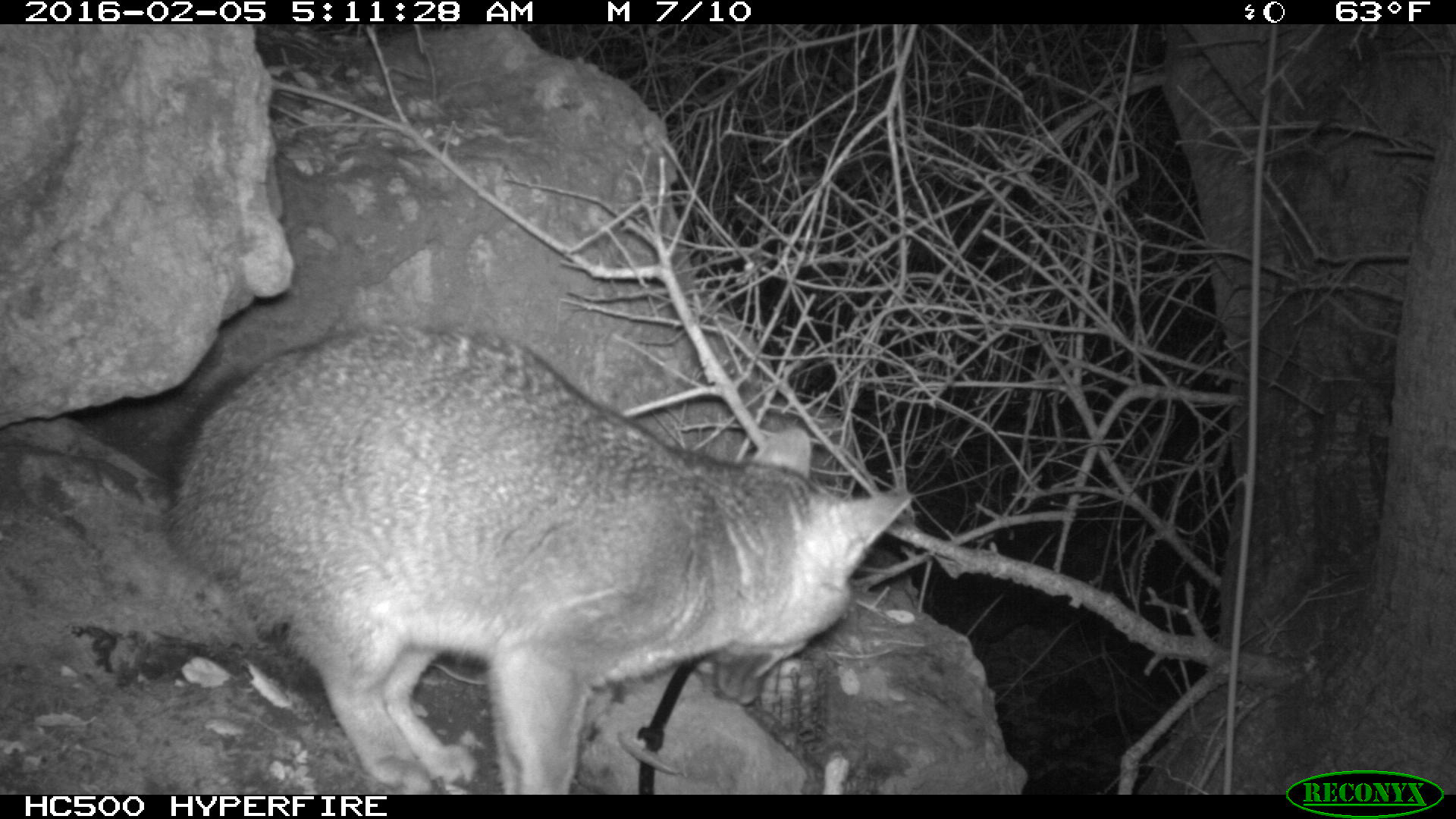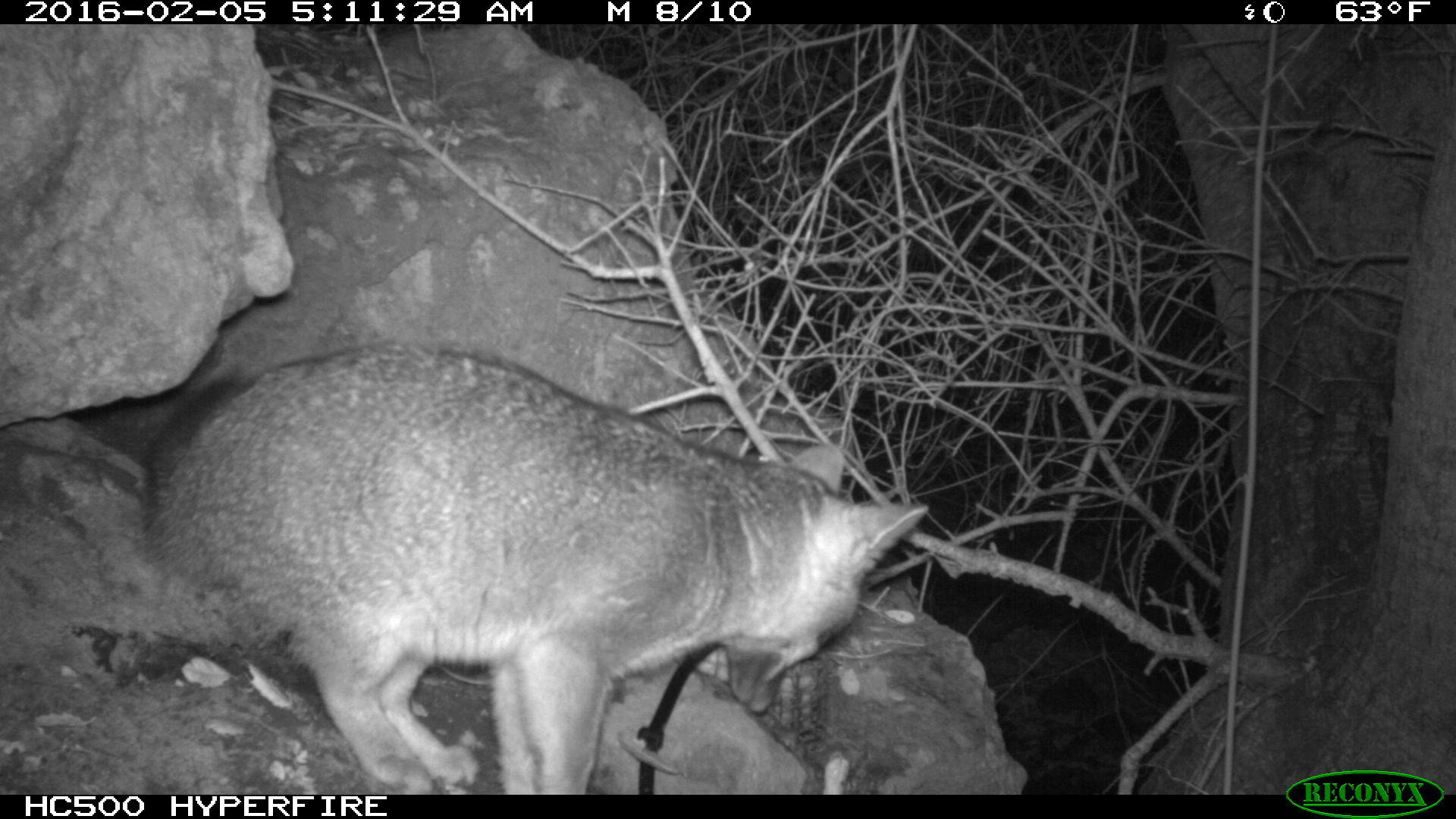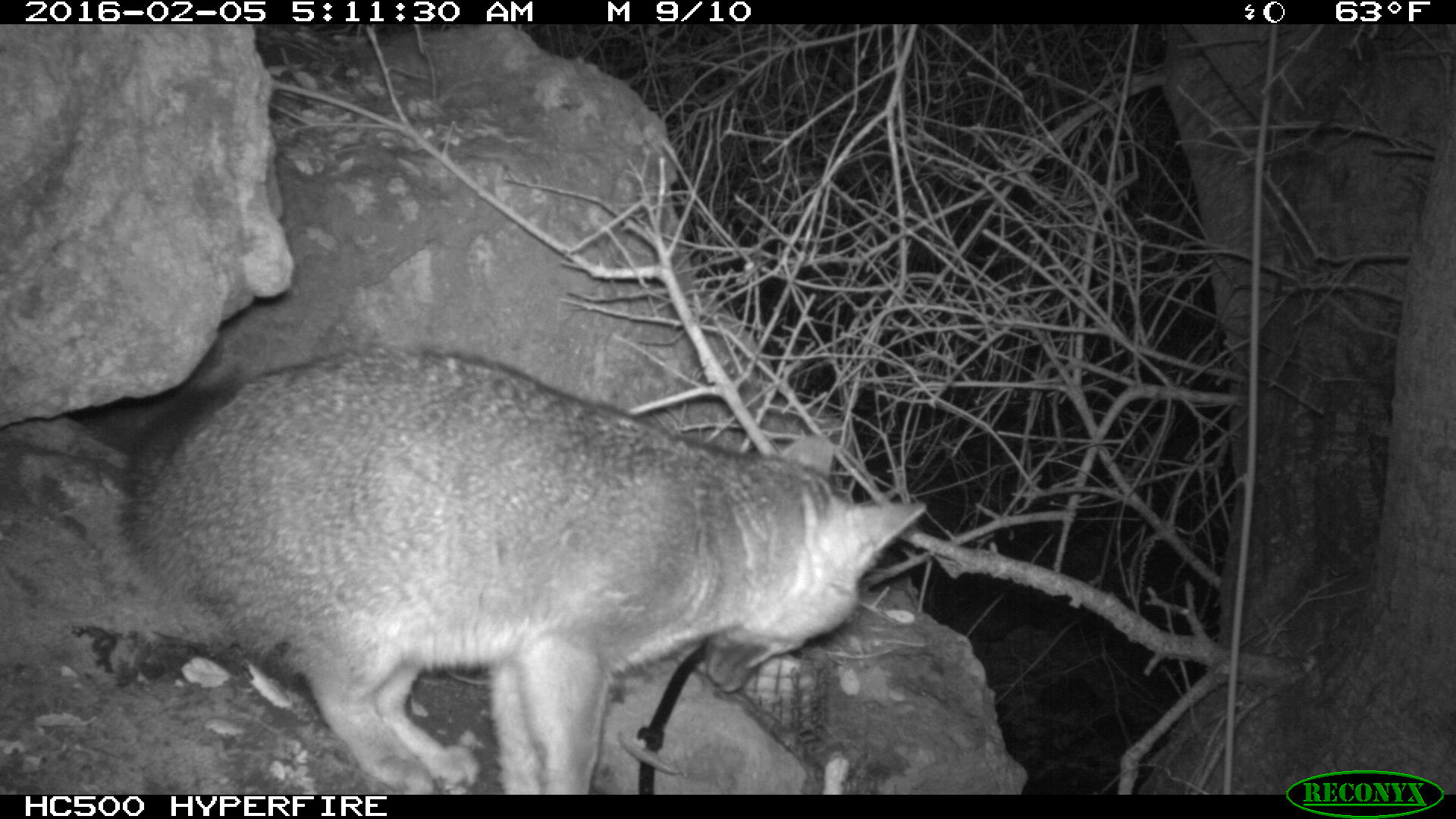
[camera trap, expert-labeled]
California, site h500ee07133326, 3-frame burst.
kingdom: Animalia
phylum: Chordata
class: Mammalia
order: Carnivora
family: Canidae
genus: Urocyon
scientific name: Urocyon littoralis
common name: island fox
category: fox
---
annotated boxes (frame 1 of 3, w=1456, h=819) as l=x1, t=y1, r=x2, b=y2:
fox: l=87, t=318, r=912, b=792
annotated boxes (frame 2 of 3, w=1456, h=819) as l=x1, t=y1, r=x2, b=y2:
fox: l=61, t=342, r=928, b=795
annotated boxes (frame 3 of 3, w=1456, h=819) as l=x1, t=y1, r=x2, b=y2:
fox: l=105, t=340, r=927, b=795